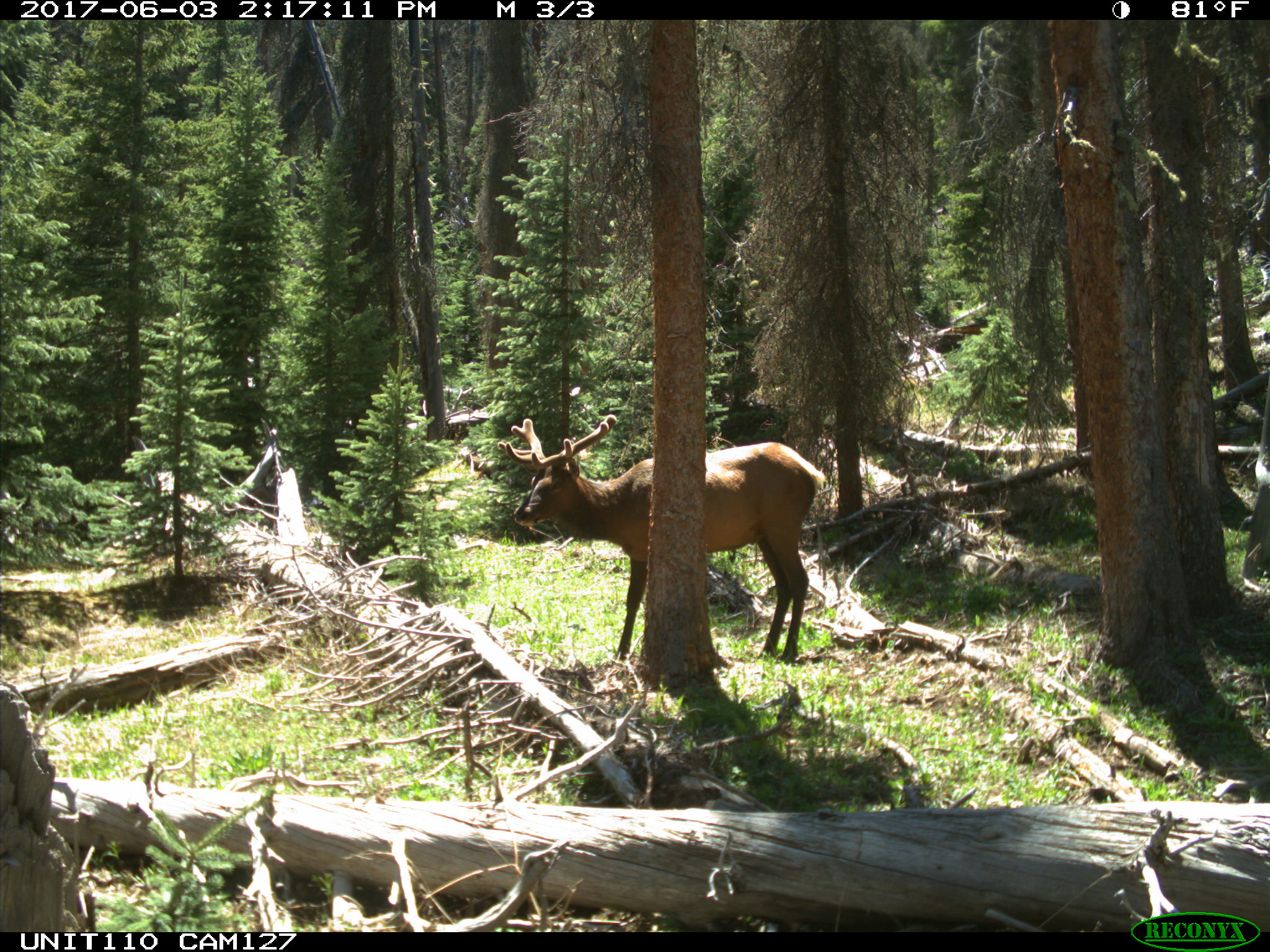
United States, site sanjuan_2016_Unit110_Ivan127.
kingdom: Animalia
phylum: Chordata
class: Mammalia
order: Artiodactyla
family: Cervidae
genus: Cervus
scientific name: Cervus elaphus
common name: red deer